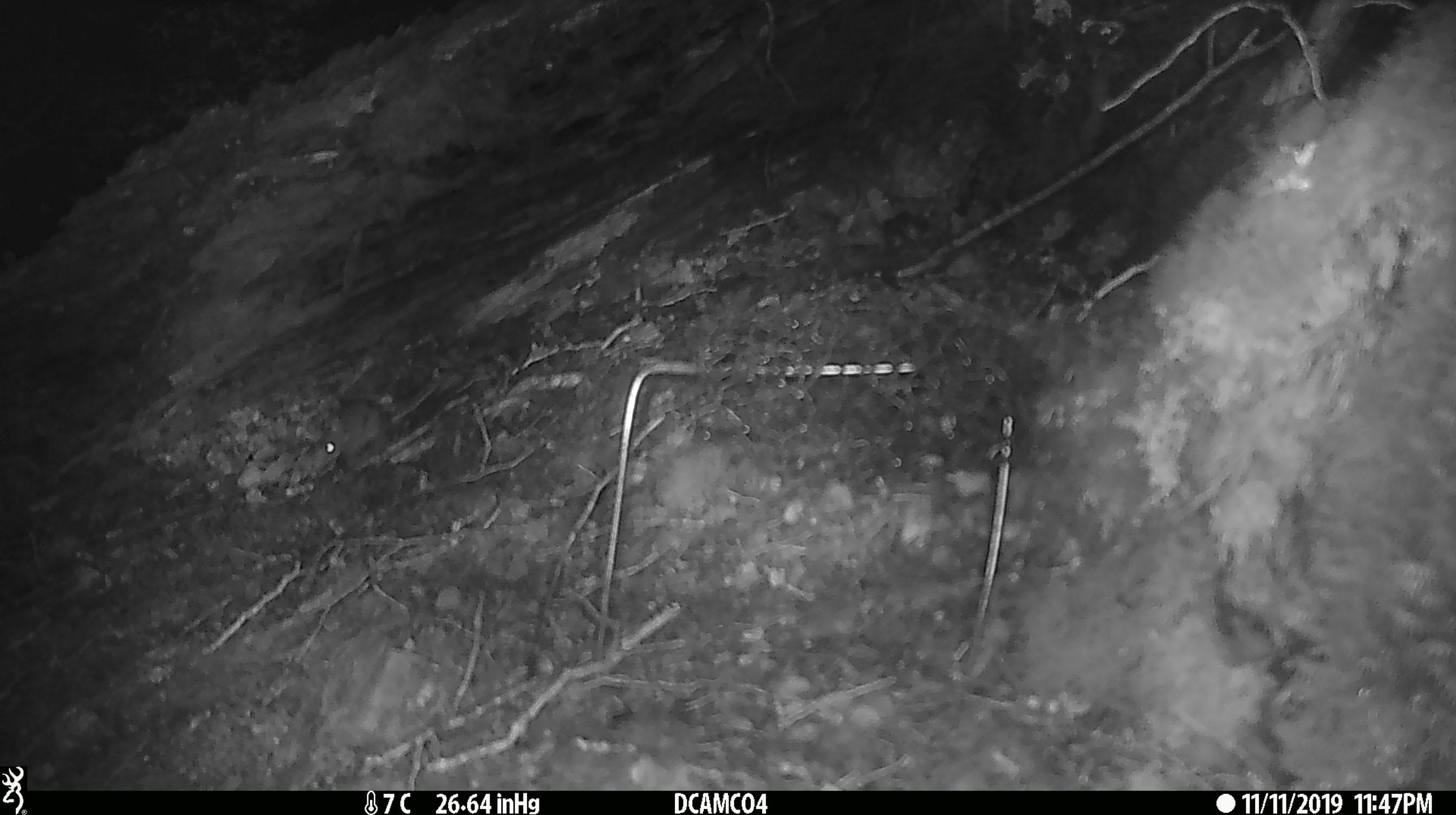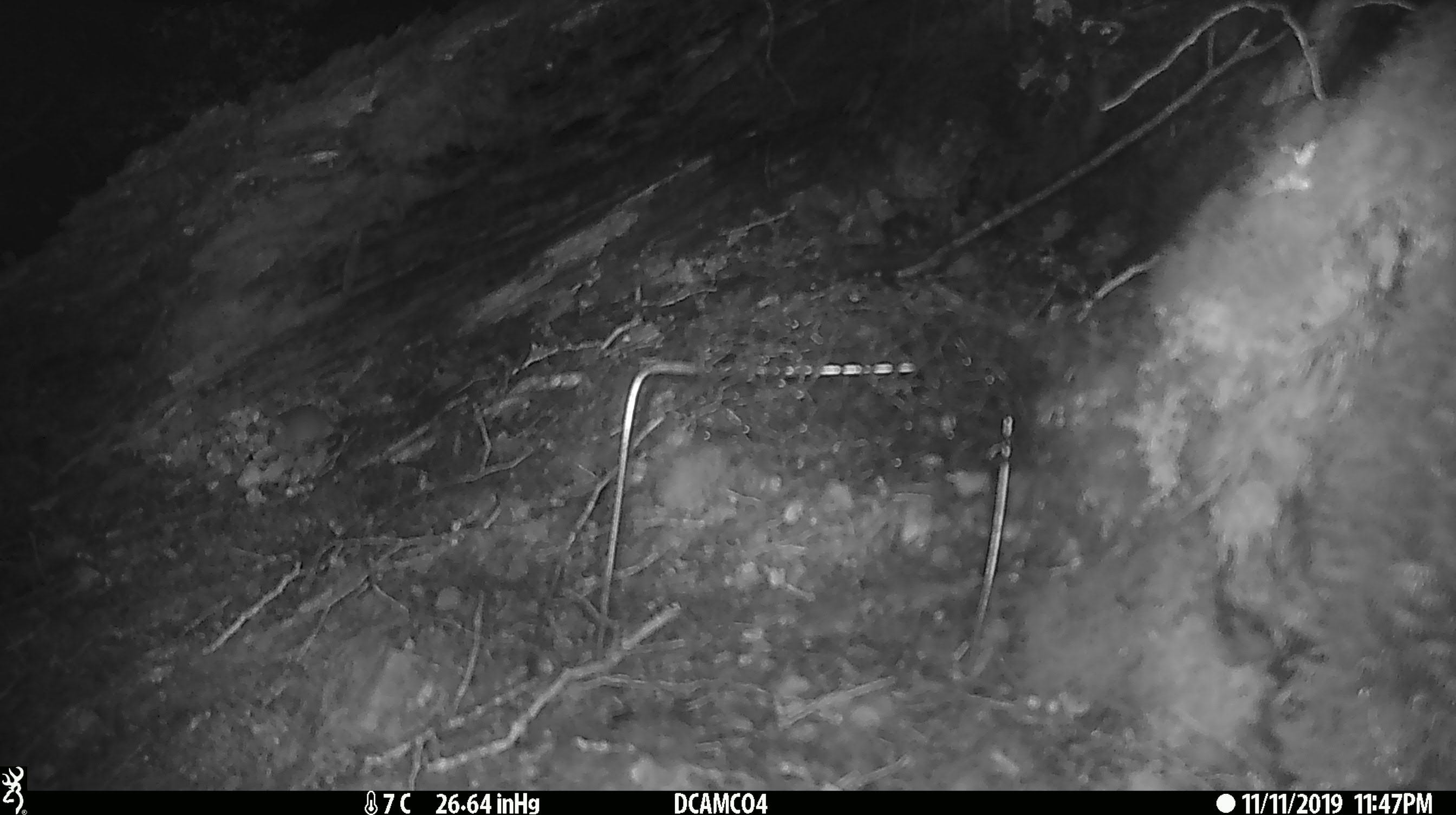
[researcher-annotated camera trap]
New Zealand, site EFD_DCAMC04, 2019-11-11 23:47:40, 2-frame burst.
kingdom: Animalia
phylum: Chordata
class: Mammalia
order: Rodentia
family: Muridae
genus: Mus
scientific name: Mus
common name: mouse